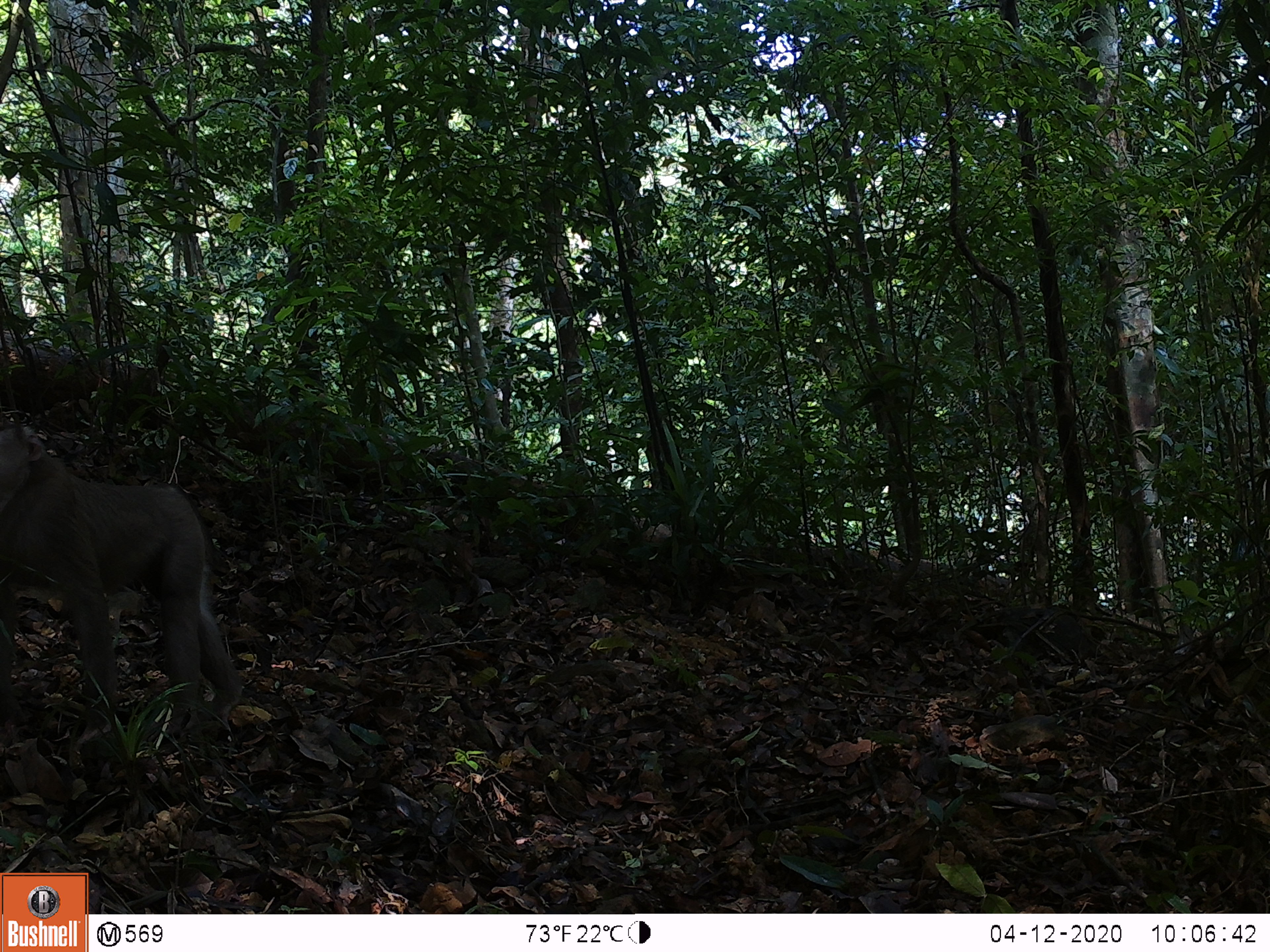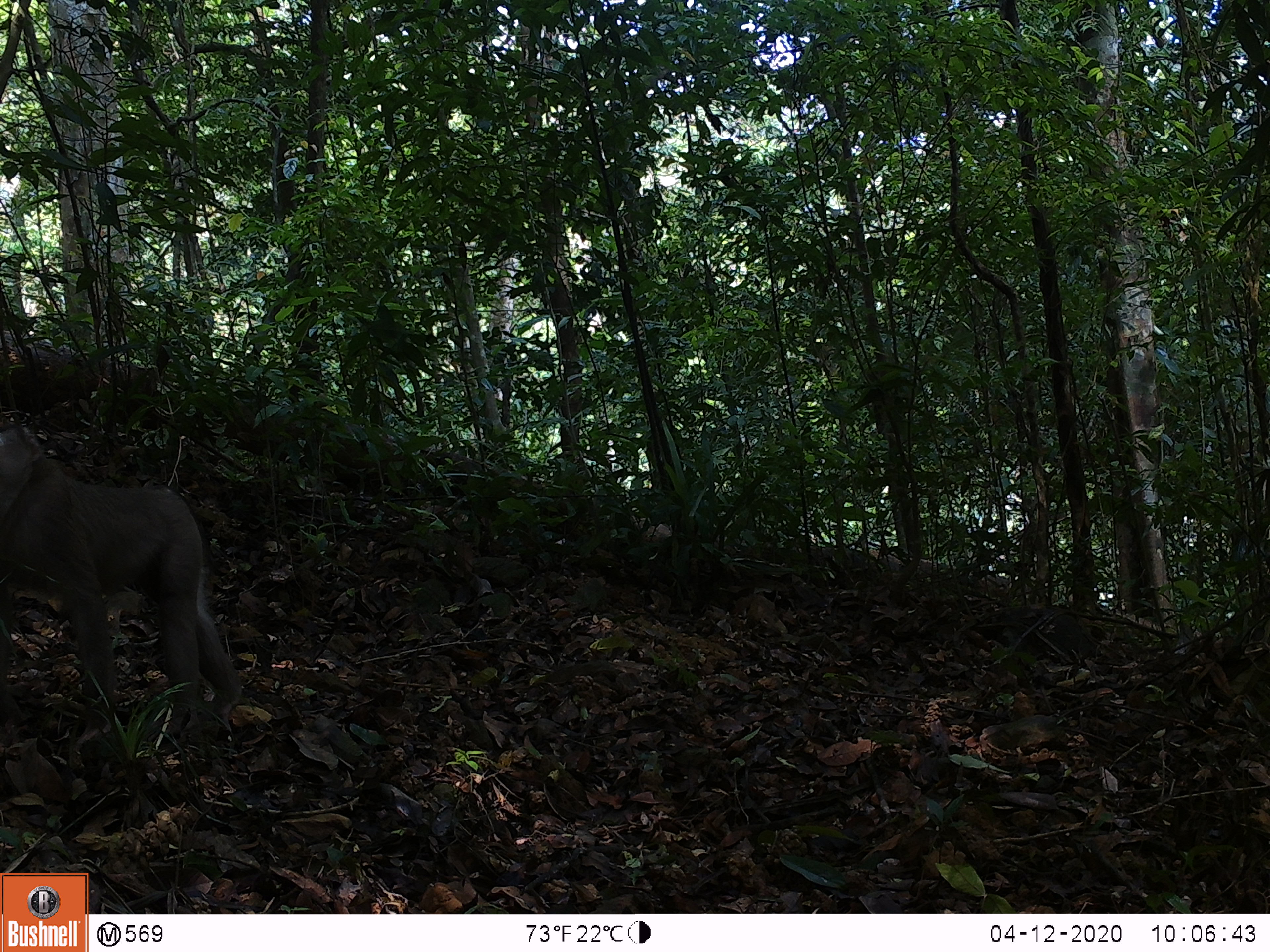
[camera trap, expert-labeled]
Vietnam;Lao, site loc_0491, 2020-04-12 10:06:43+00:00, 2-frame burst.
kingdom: Animalia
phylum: Chordata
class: Mammalia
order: Primates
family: Cercopithecidae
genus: Macaca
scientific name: Macaca nemestrina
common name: pig-tailed macaque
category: pig tailed macaque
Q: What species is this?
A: Pig tailed macaque (pig-tailed macaque) (Macaca nemestrina).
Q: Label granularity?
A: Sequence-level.